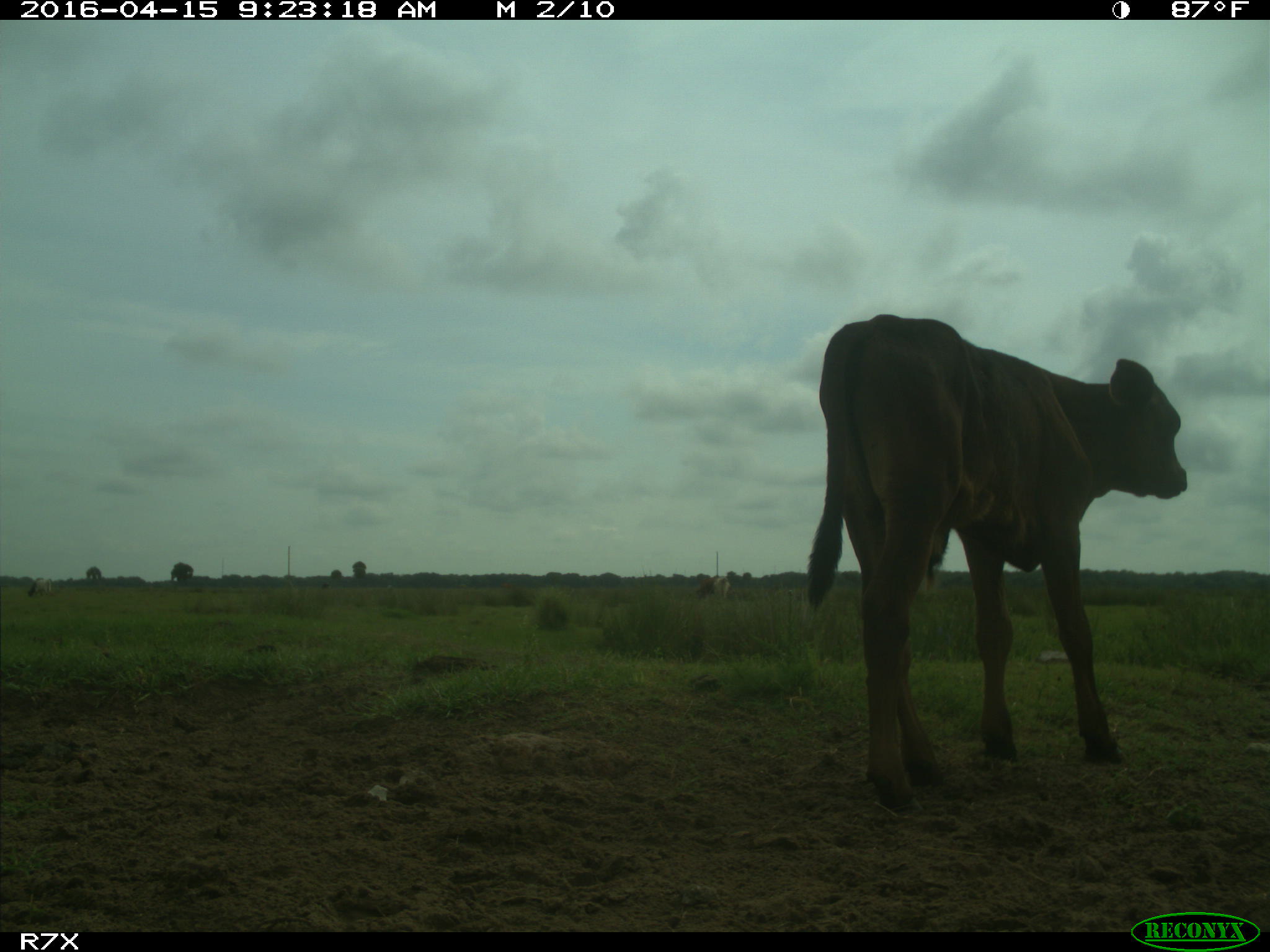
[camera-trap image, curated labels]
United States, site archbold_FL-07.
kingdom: Animalia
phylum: Chordata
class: Mammalia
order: Artiodactyla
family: Bovidae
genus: Bos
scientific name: Bos taurus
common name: domestic cow